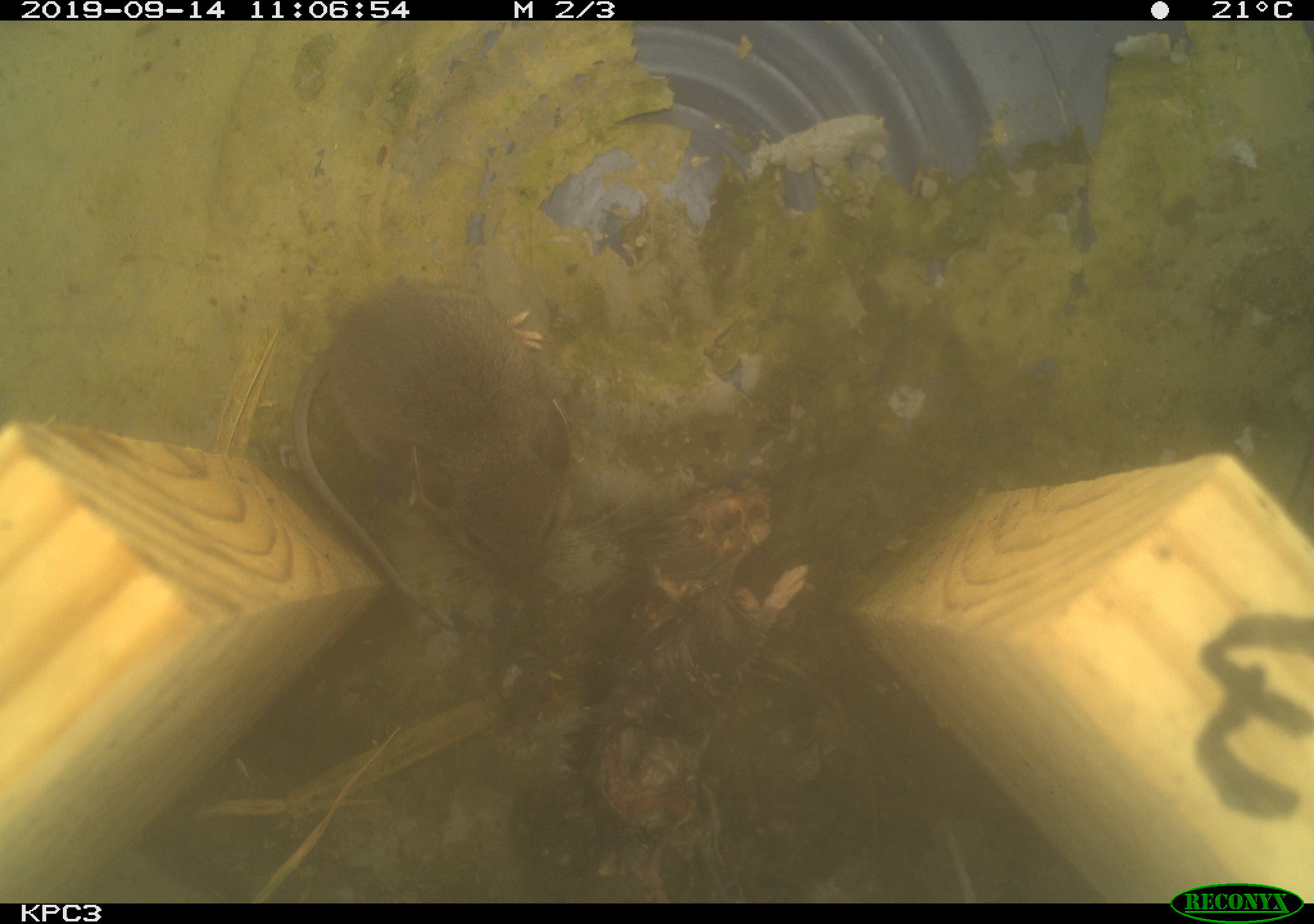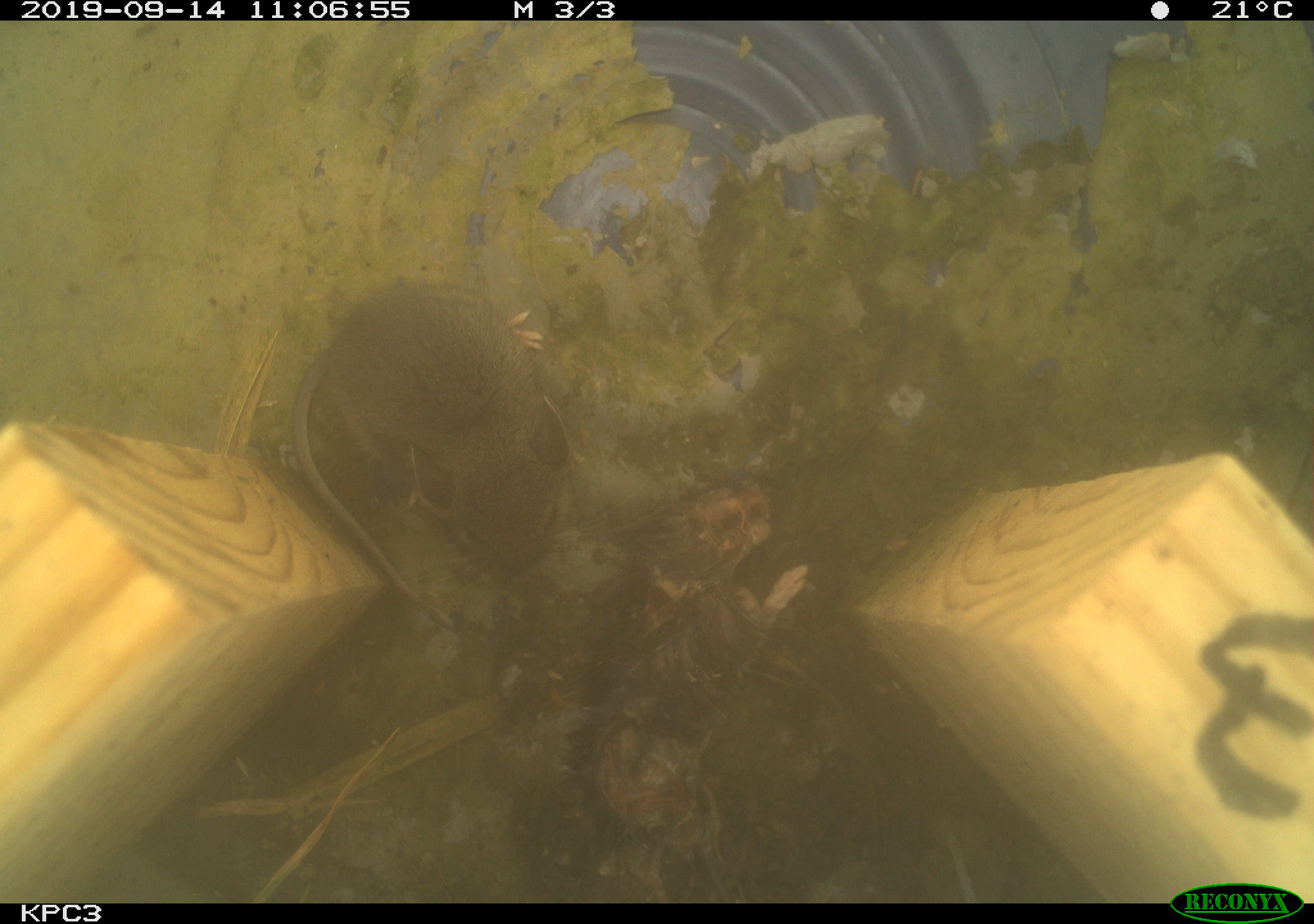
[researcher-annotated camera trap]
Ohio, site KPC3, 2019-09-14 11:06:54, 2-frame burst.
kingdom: Animalia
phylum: Chordata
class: Mammalia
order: Rodentia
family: Cricetidae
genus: Peromyscus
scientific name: Peromyscus leucopus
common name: white-footed mouse